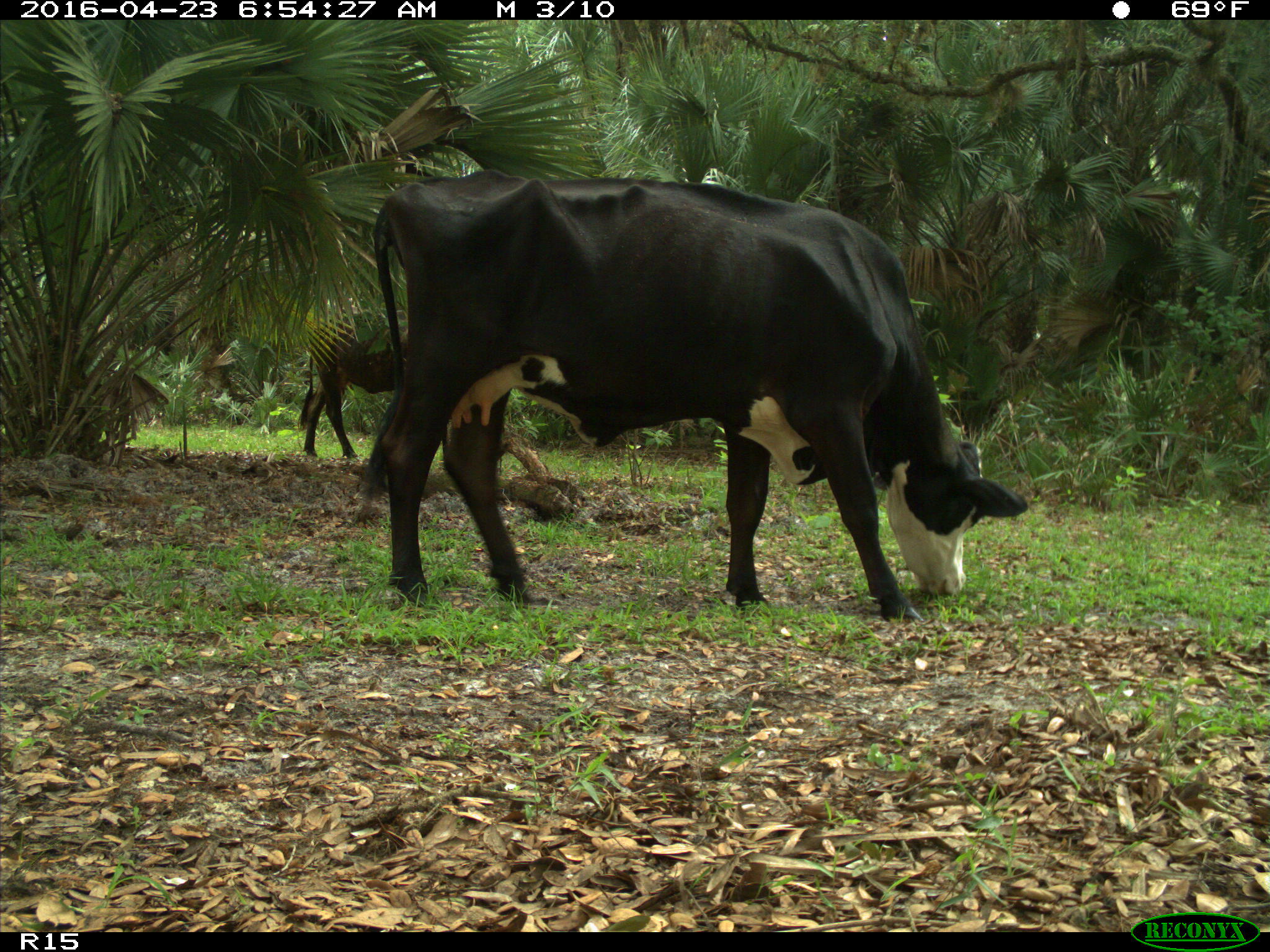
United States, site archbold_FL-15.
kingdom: Animalia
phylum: Chordata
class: Mammalia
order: Artiodactyla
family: Bovidae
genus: Bos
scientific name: Bos taurus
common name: domestic cow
Bos taurus (domestic cow).